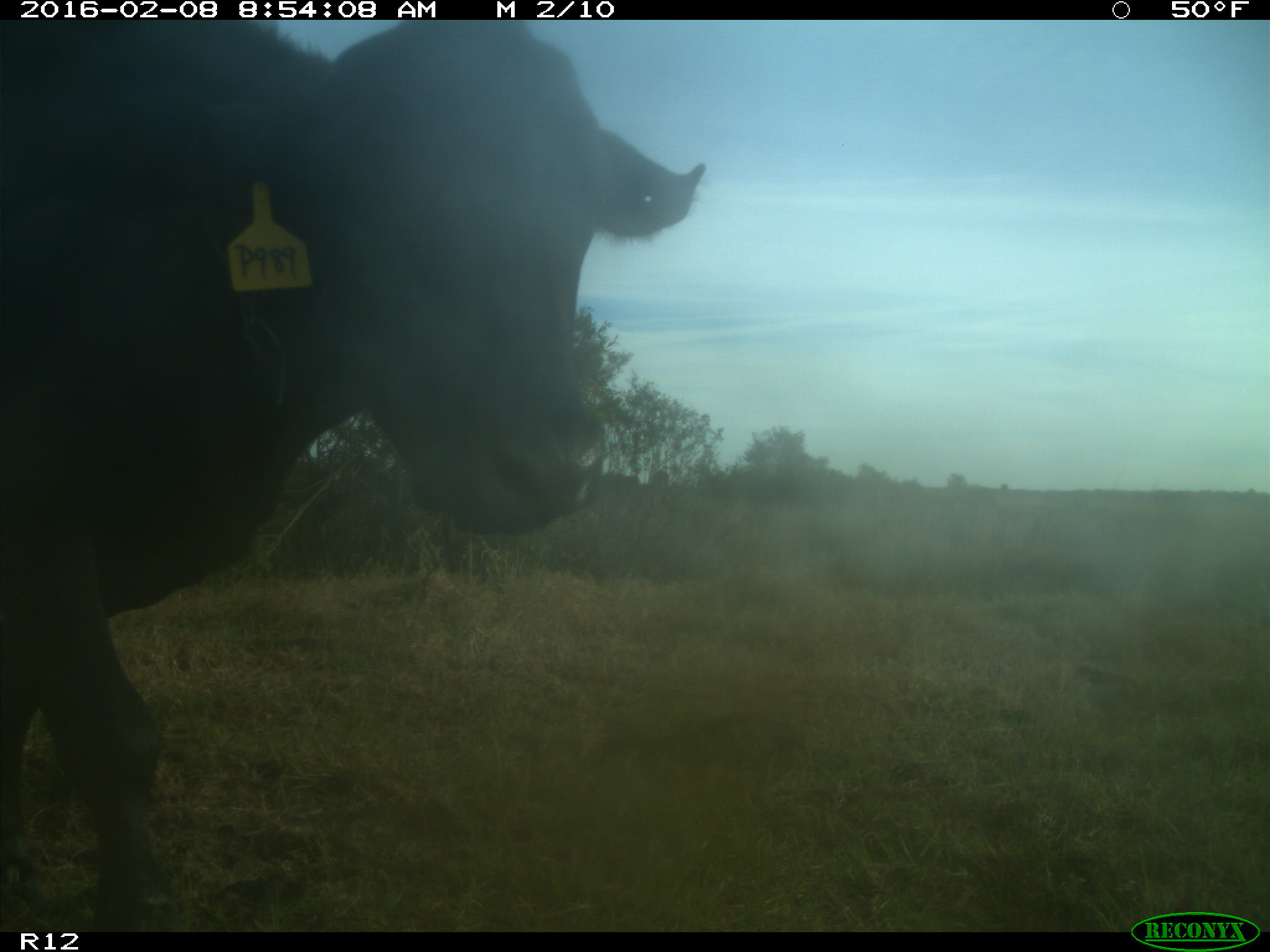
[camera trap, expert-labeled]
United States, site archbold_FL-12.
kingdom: Animalia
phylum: Chordata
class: Mammalia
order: Artiodactyla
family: Bovidae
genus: Bos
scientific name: Bos taurus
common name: domestic cow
Bos taurus (domestic cow).